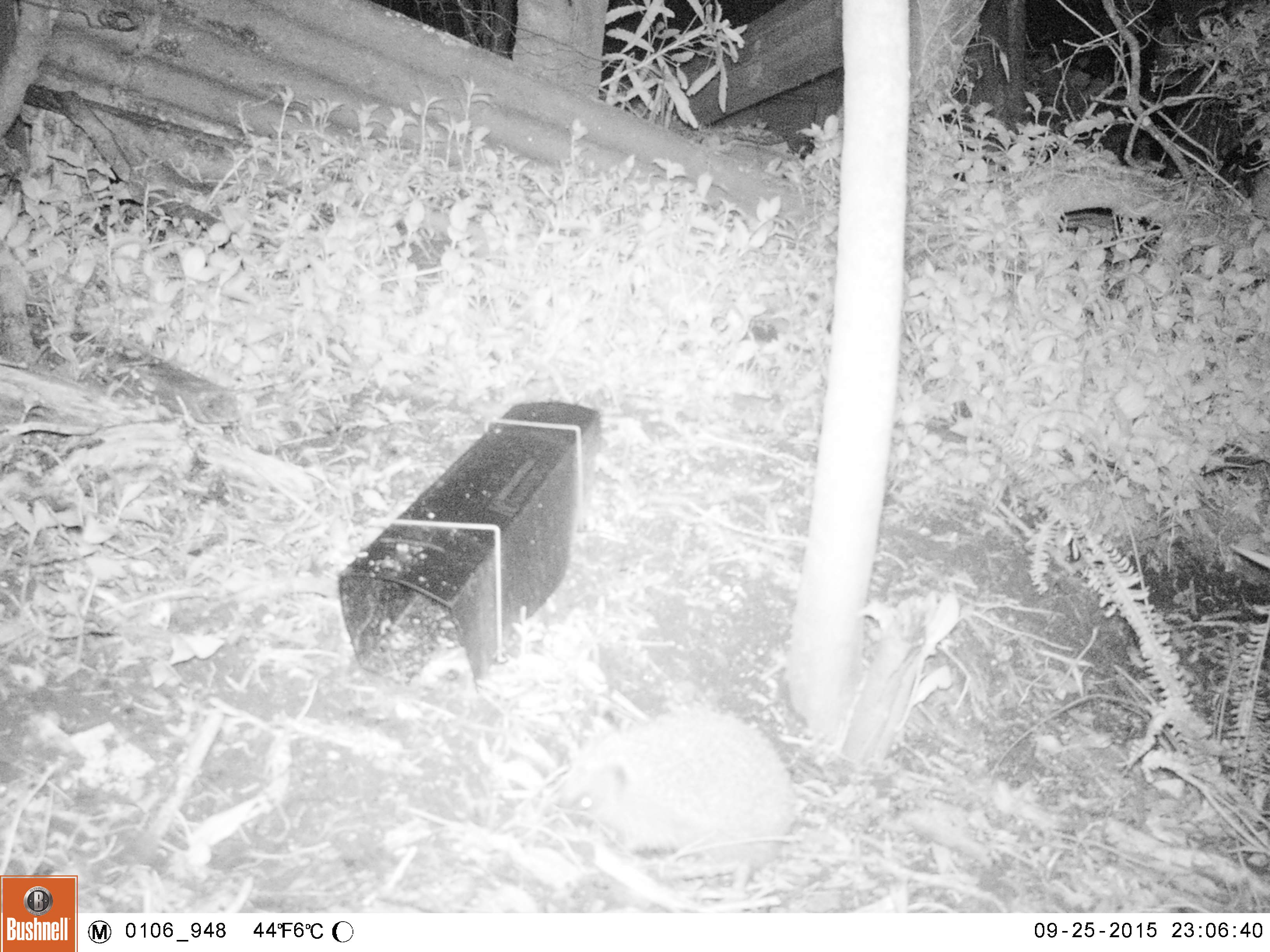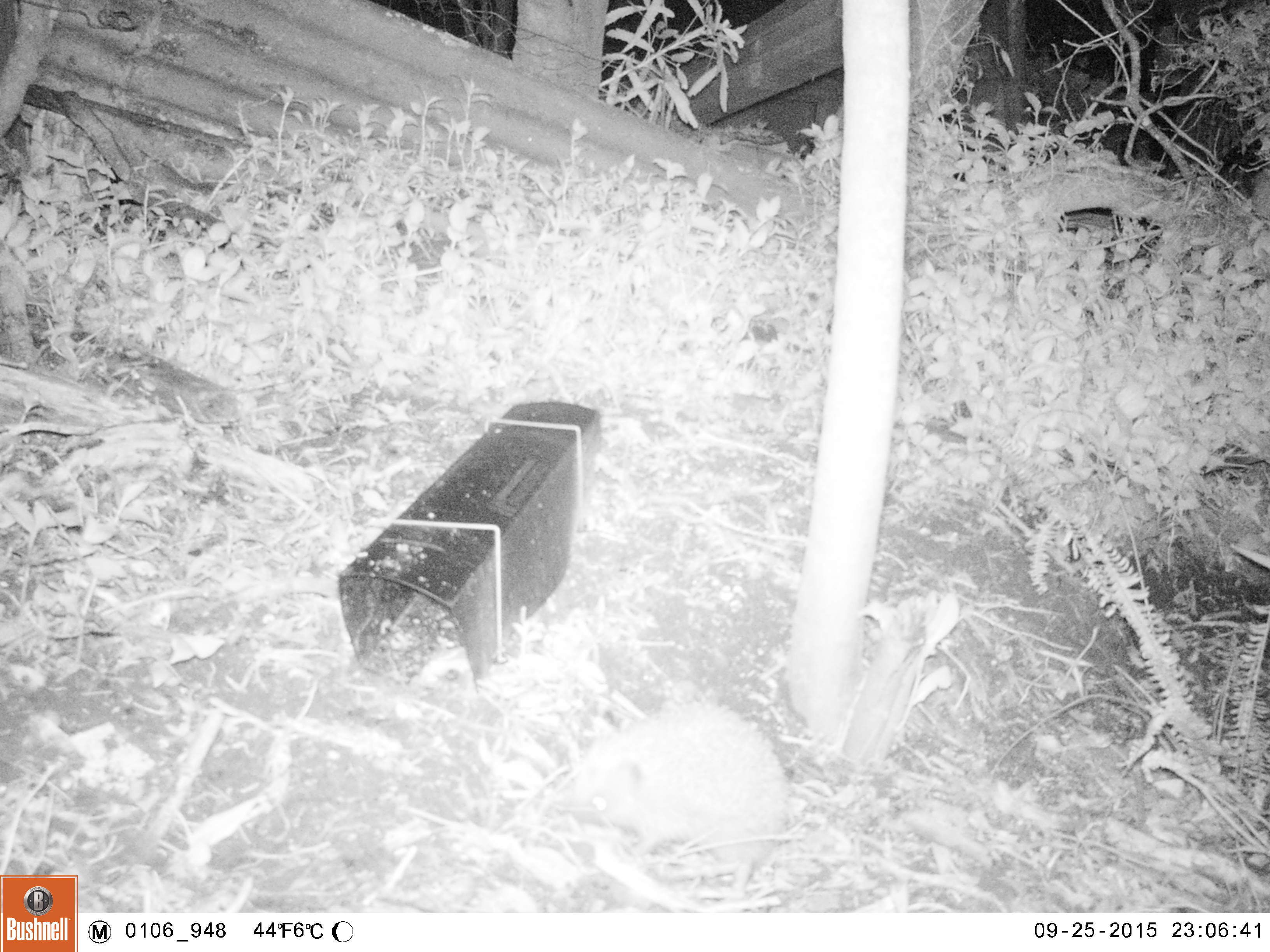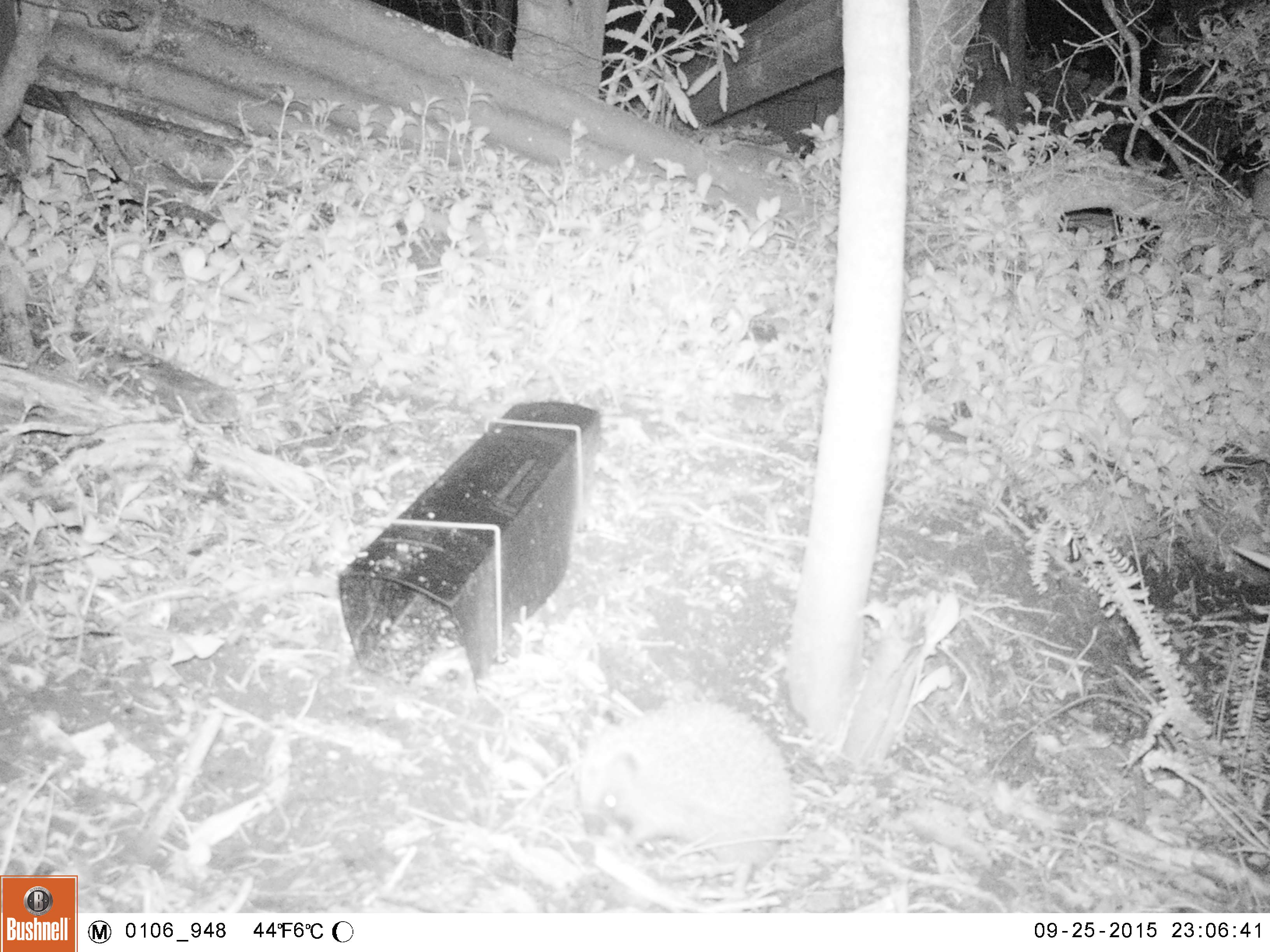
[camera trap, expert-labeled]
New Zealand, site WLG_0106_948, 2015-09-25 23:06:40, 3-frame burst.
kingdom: Animalia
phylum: Chordata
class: Mammalia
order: Eulipotyphla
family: Erinaceidae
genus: Erinaceus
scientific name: Erinaceus europaeus europaeus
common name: european hedgehog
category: hedgehog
Hedgehog (european hedgehog) (Erinaceus europaeus europaeus).